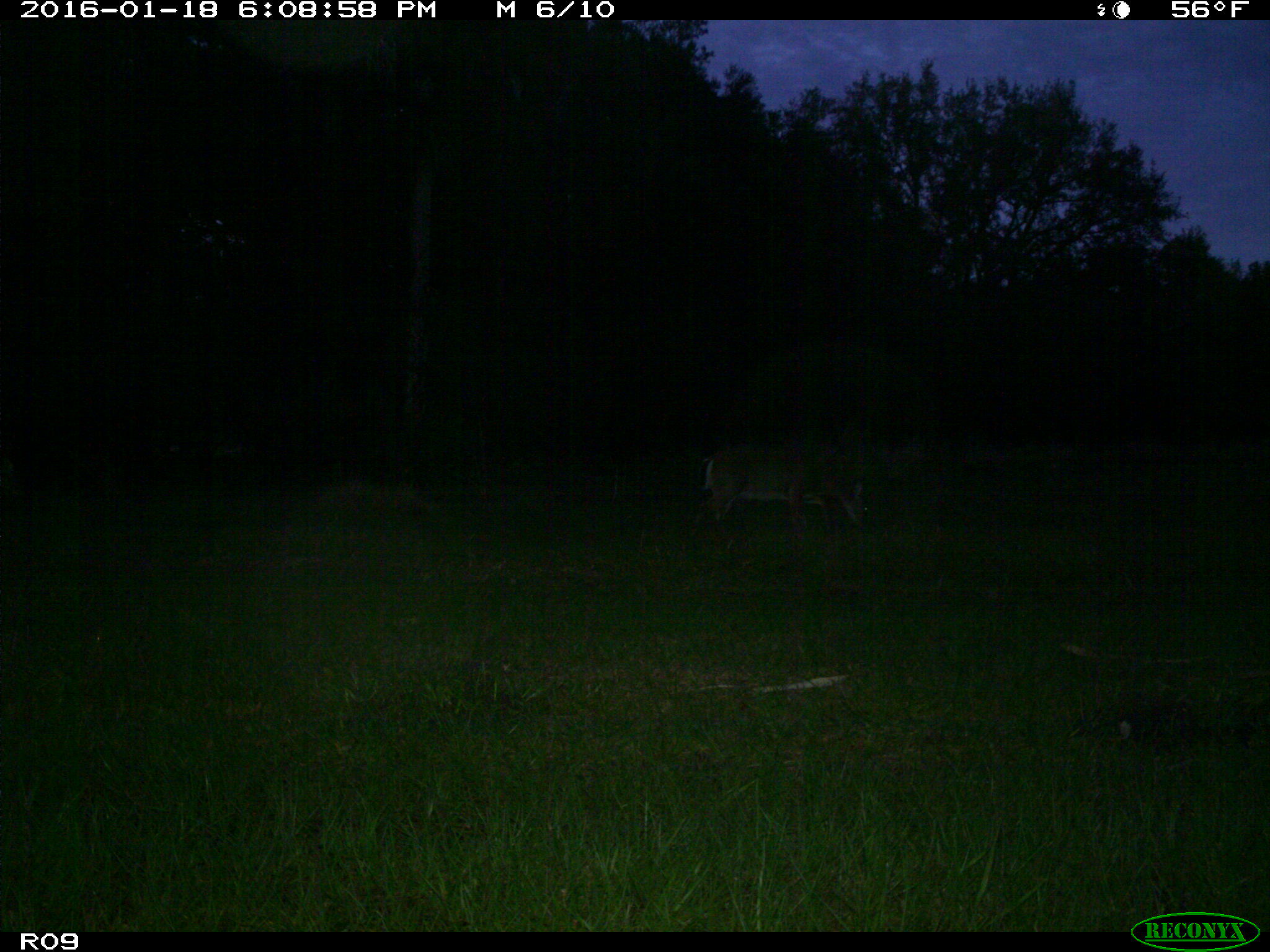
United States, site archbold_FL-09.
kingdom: Animalia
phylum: Chordata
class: Mammalia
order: Artiodactyla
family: Cervidae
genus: Odocoileus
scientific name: Odocoileus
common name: deer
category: unidentified deer